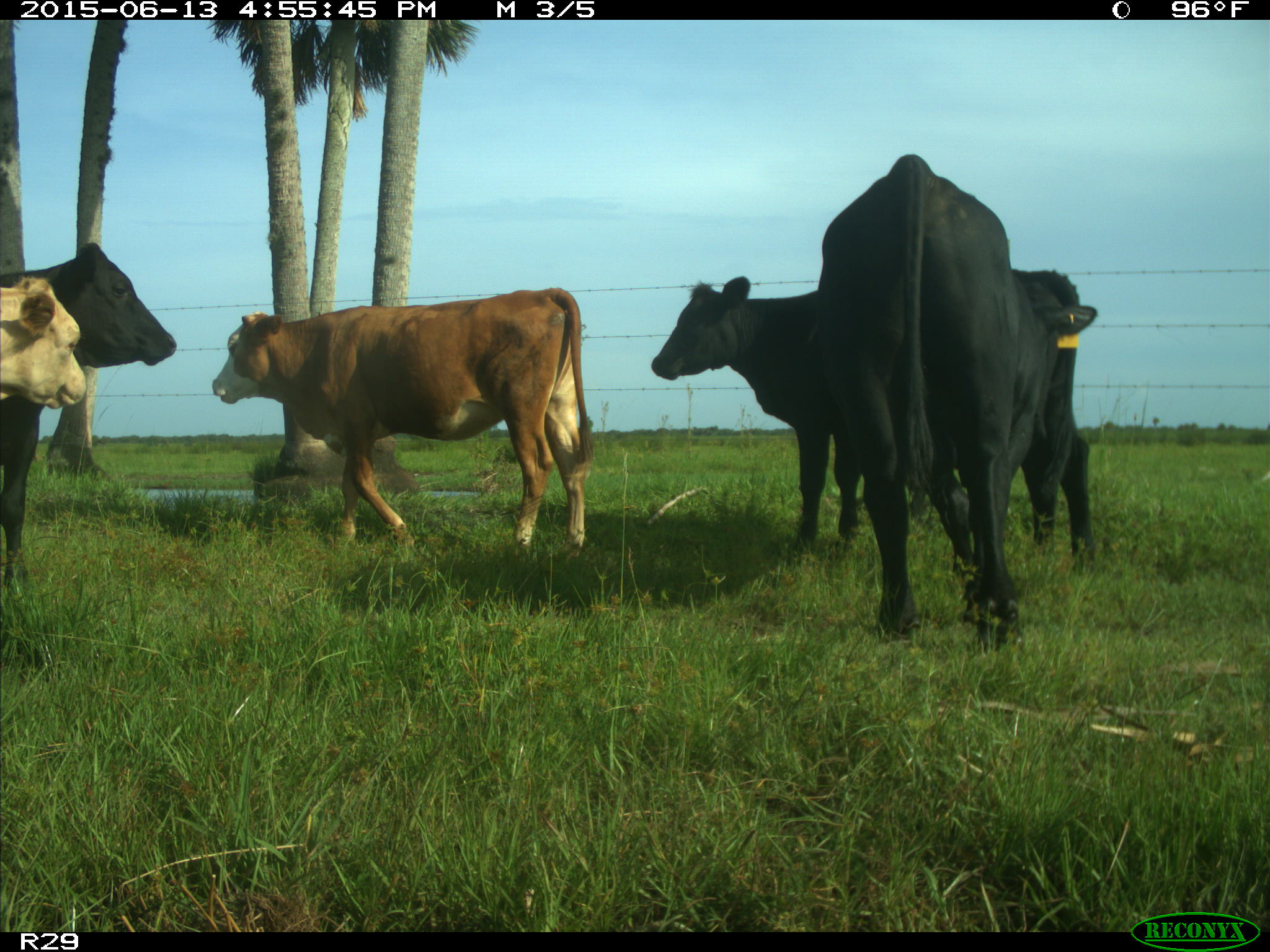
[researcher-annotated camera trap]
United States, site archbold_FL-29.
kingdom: Animalia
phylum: Chordata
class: Mammalia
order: Artiodactyla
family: Bovidae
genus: Bos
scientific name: Bos taurus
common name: domestic cow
Bos taurus (domestic cow).